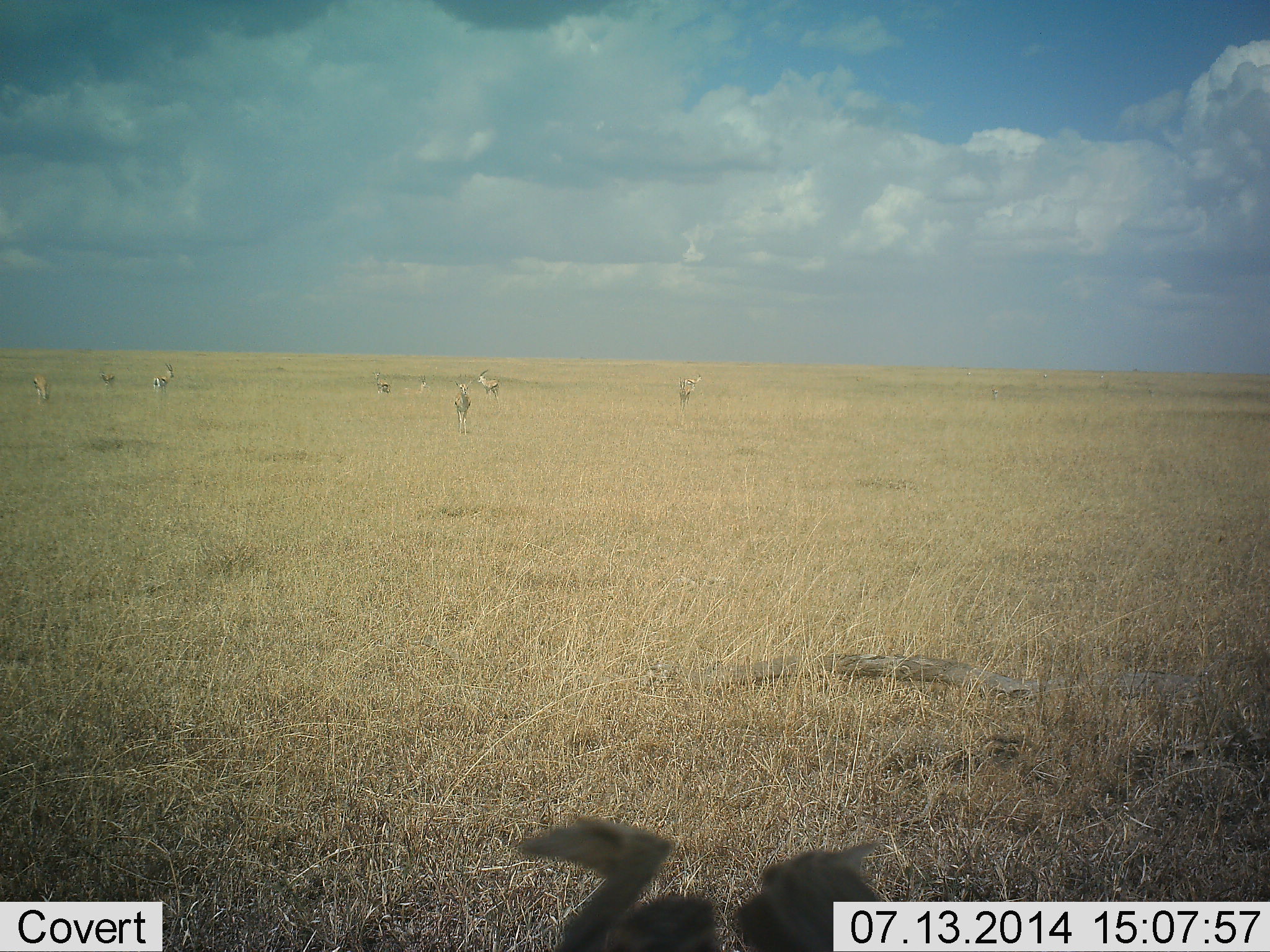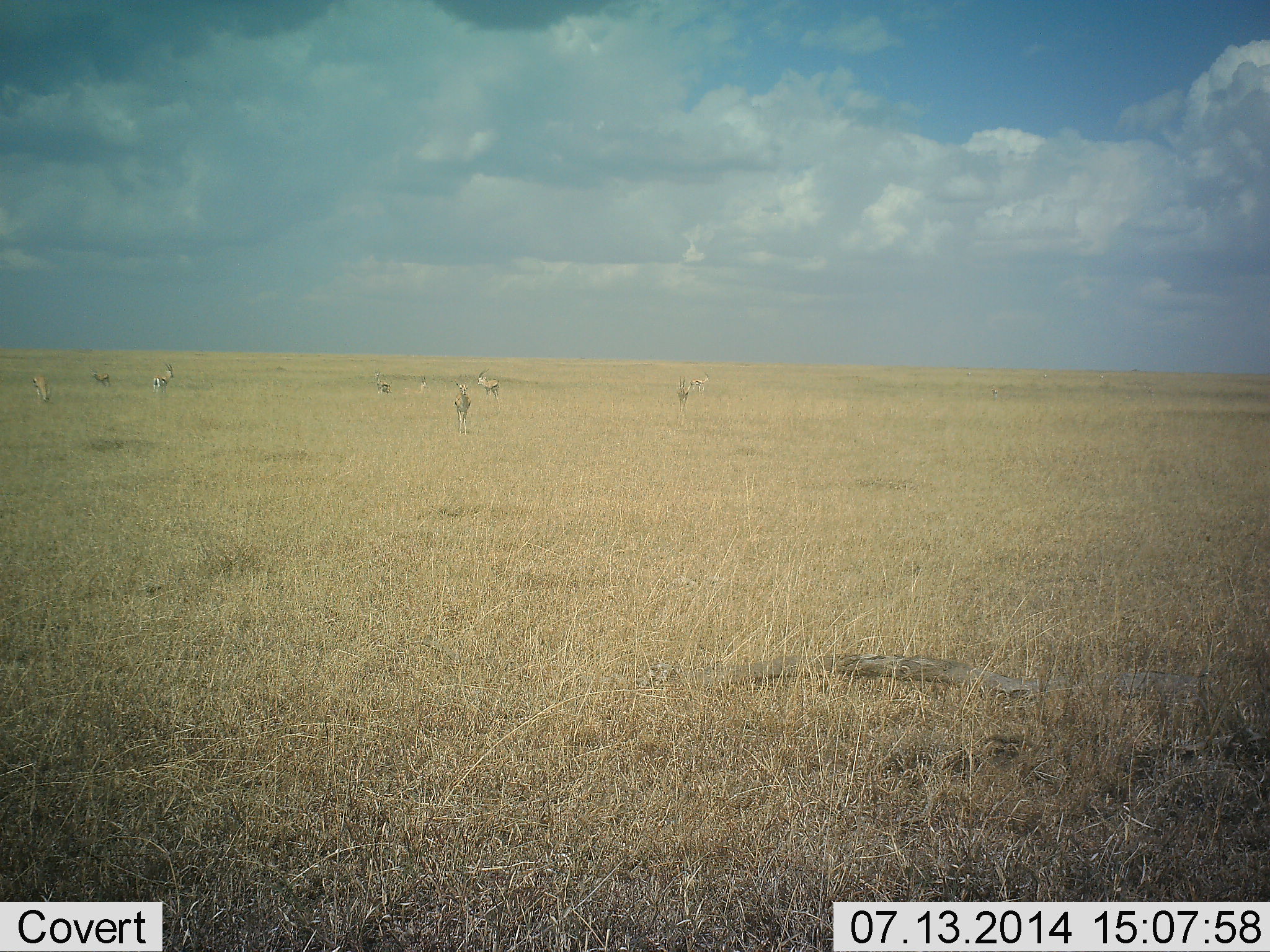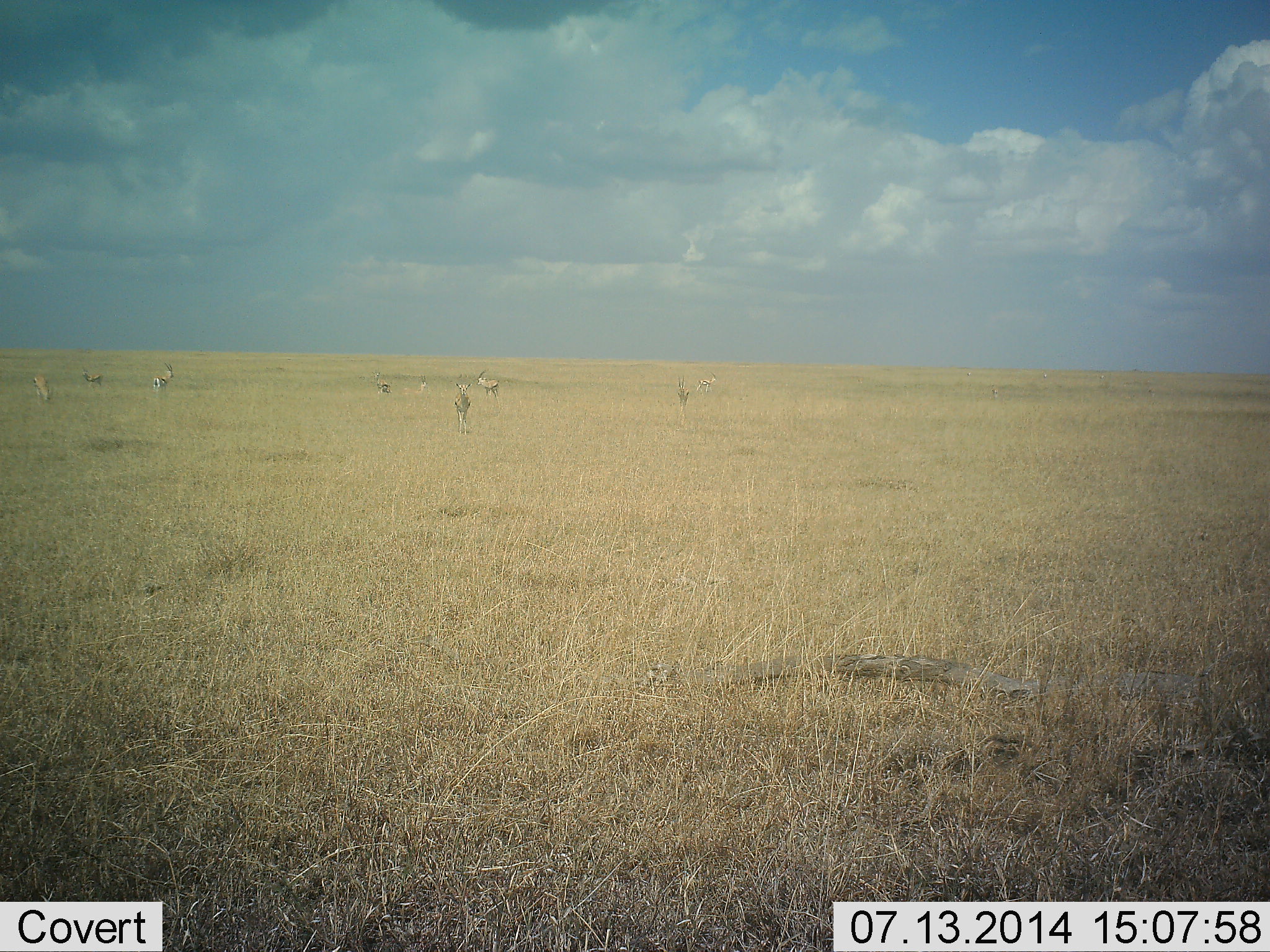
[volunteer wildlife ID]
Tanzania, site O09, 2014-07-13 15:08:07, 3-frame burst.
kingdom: Animalia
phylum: Chordata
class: Mammalia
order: Artiodactyla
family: Bovidae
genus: Eudorcas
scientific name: Eudorcas thomsonii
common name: thomson's gazelle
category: gazellethomsons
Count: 8.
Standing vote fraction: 82%.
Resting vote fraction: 9%.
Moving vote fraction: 27%.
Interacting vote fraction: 0%.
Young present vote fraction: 0%.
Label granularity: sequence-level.